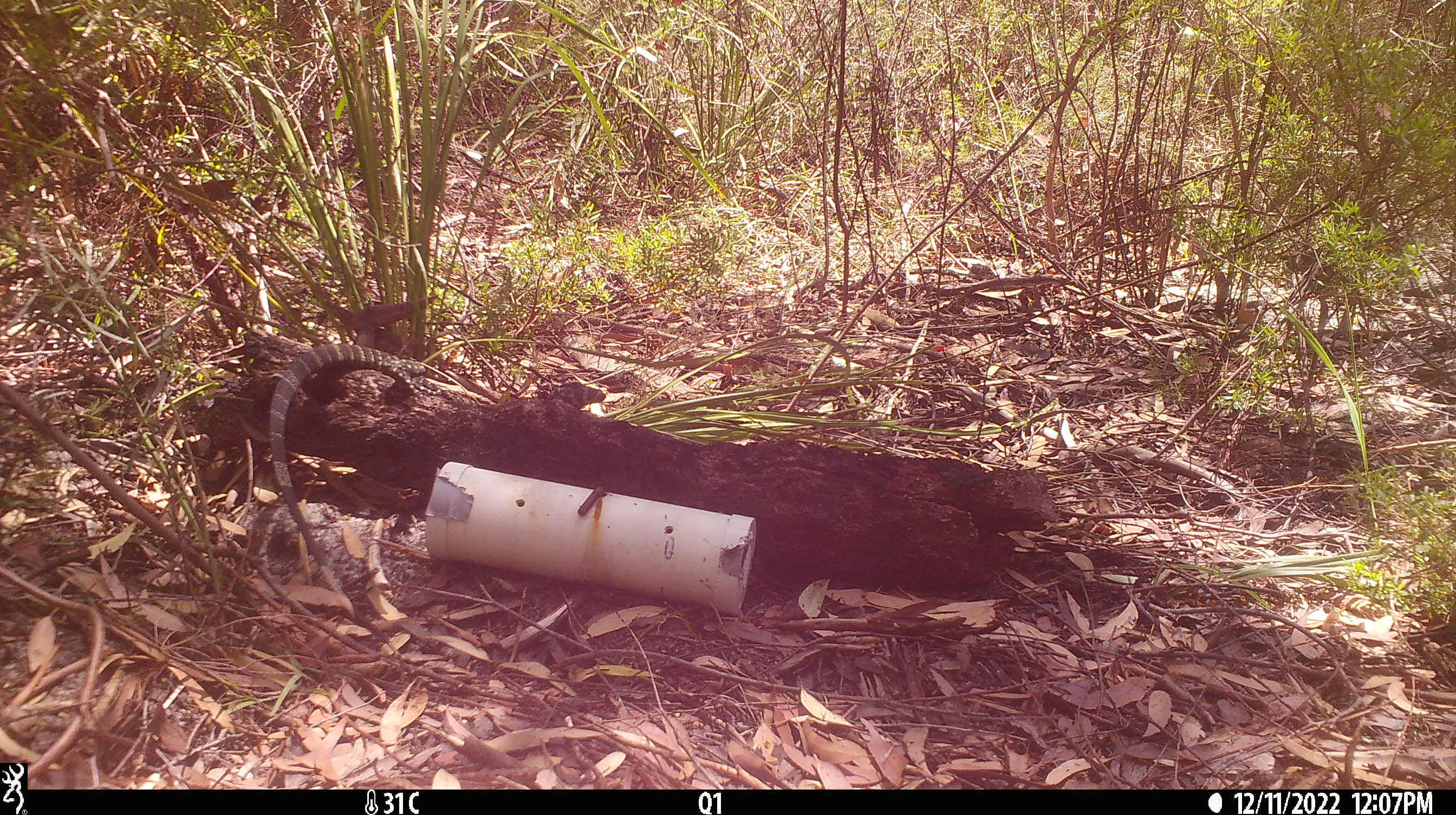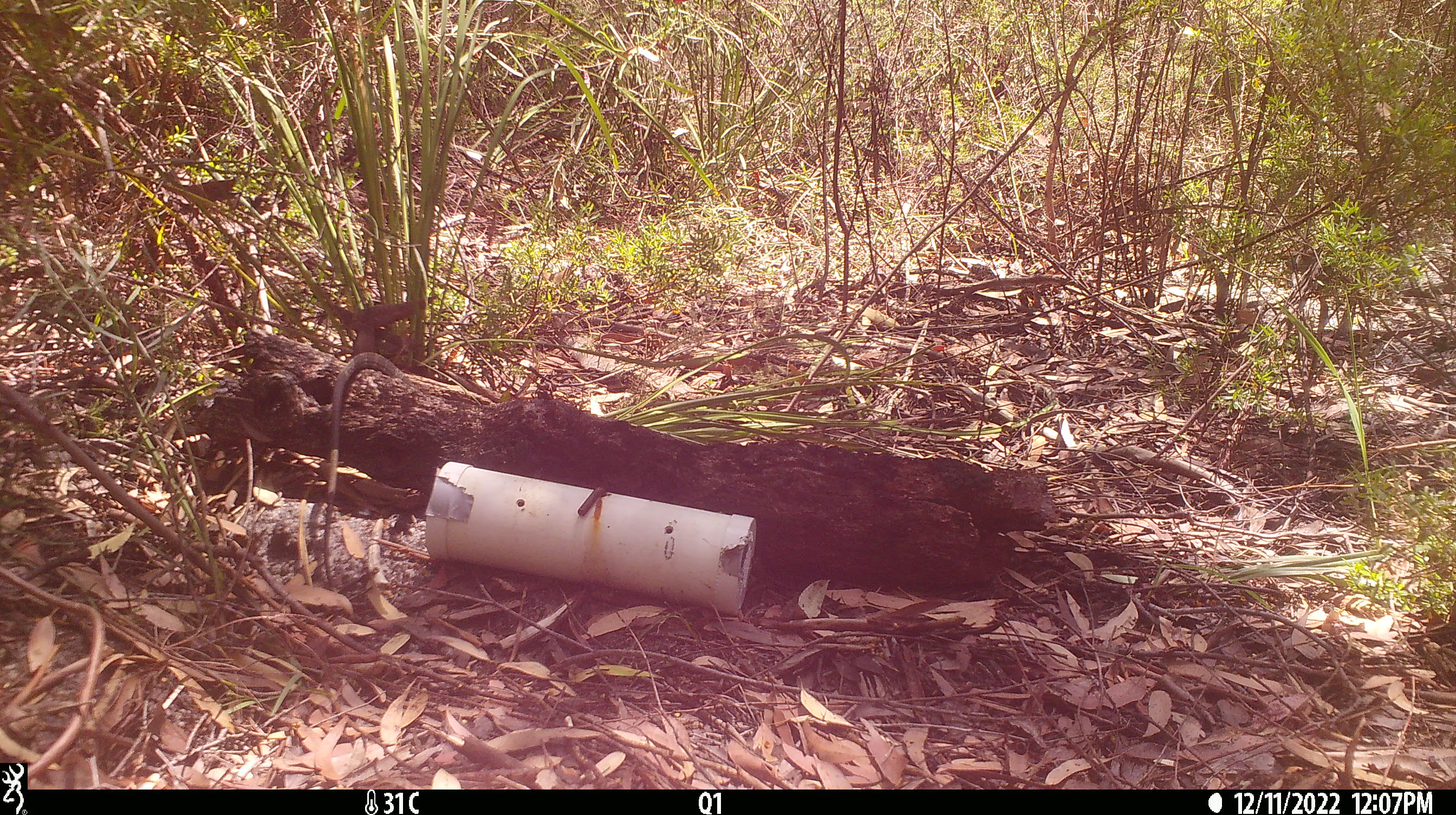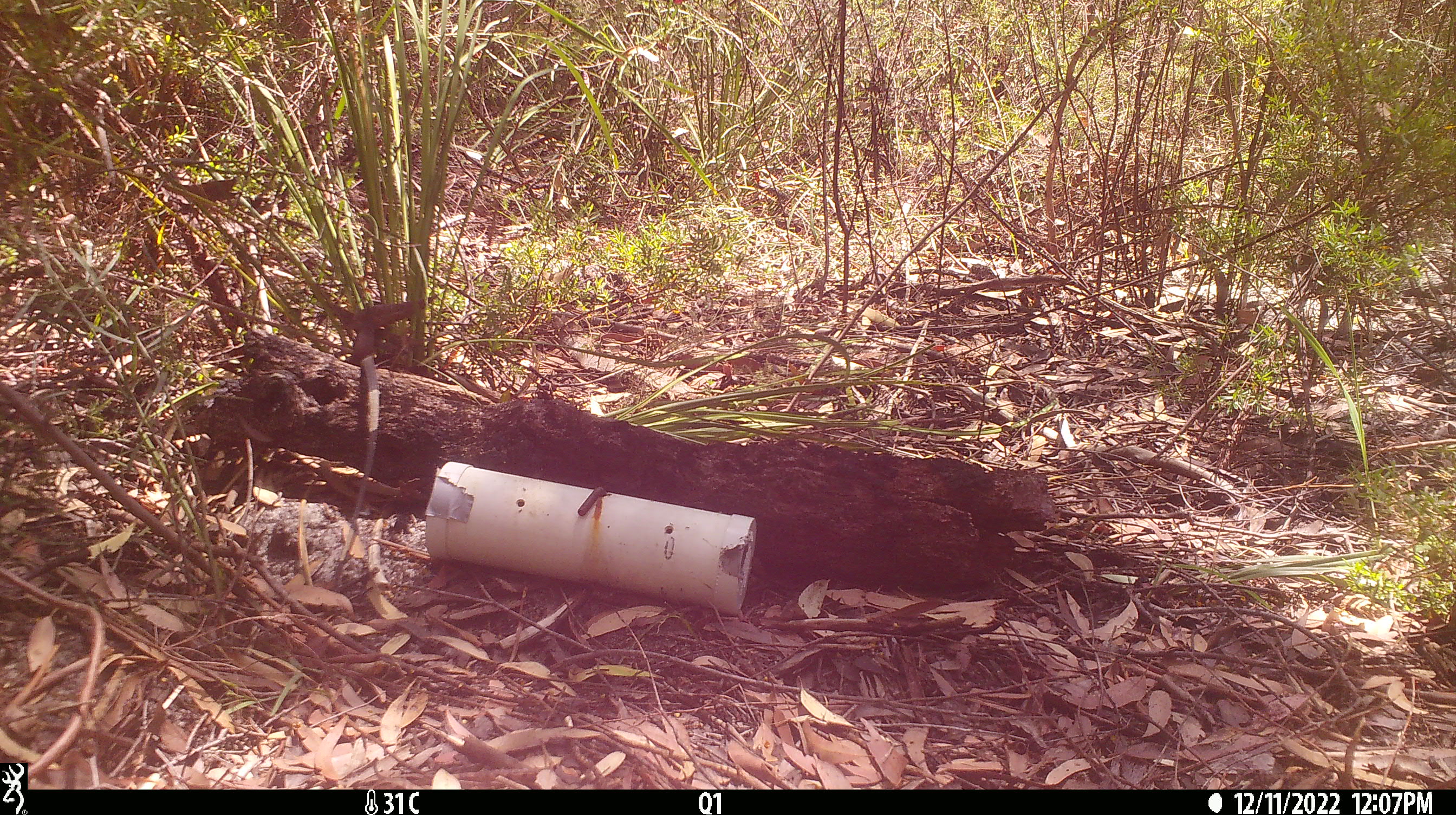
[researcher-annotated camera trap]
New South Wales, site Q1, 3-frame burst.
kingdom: Animalia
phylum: Chordata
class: Reptilia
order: Squamata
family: Varanidae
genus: Varanus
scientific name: Varanus varius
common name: lace monitor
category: goanna